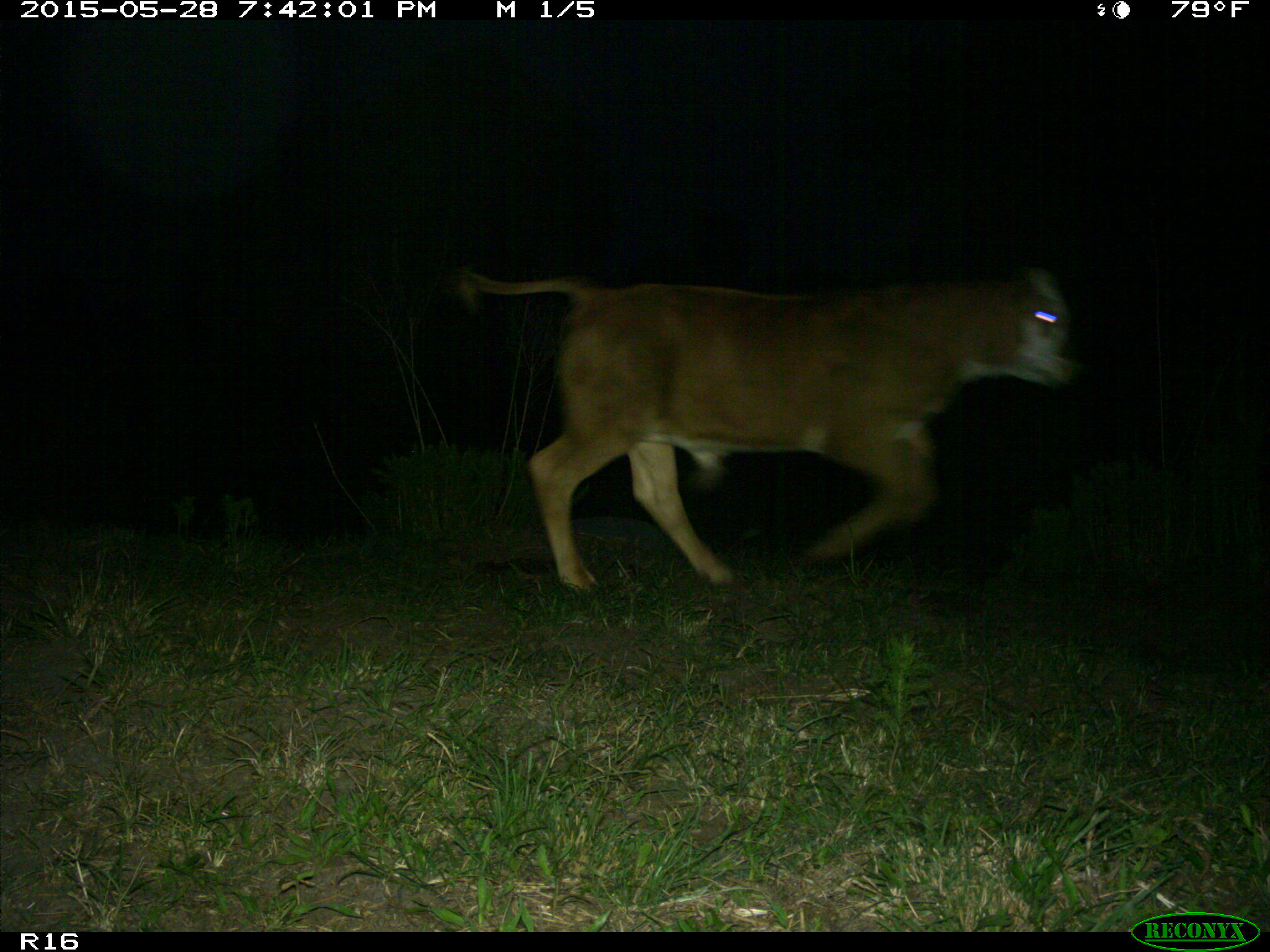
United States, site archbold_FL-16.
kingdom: Animalia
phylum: Chordata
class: Mammalia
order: Artiodactyla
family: Bovidae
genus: Bos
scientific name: Bos taurus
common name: domestic cow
Bos taurus (domestic cow).